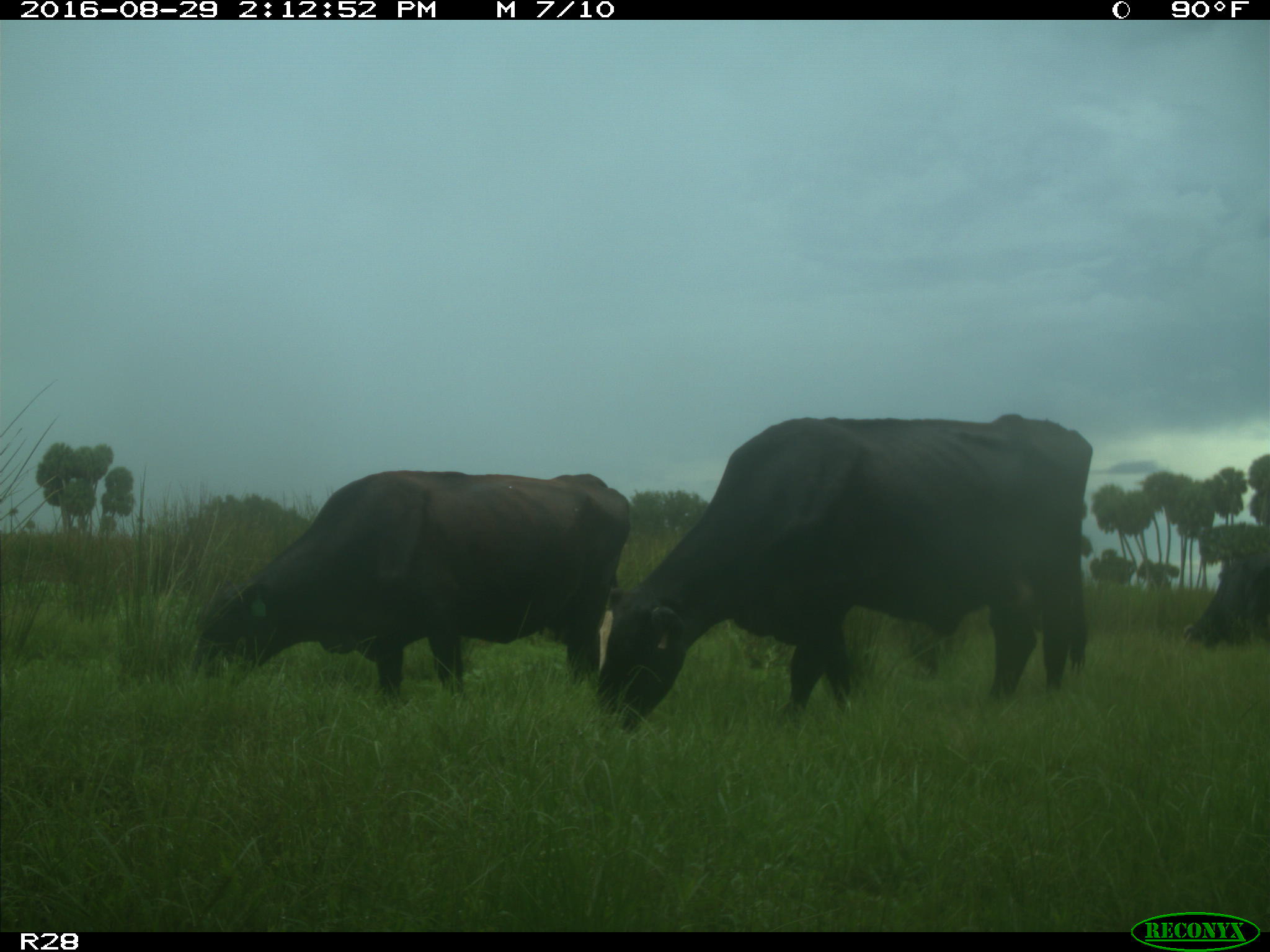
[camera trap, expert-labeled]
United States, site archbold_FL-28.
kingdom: Animalia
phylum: Chordata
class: Mammalia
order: Artiodactyla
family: Bovidae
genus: Bos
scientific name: Bos taurus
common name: domestic cow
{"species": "Bos taurus (domestic cow)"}